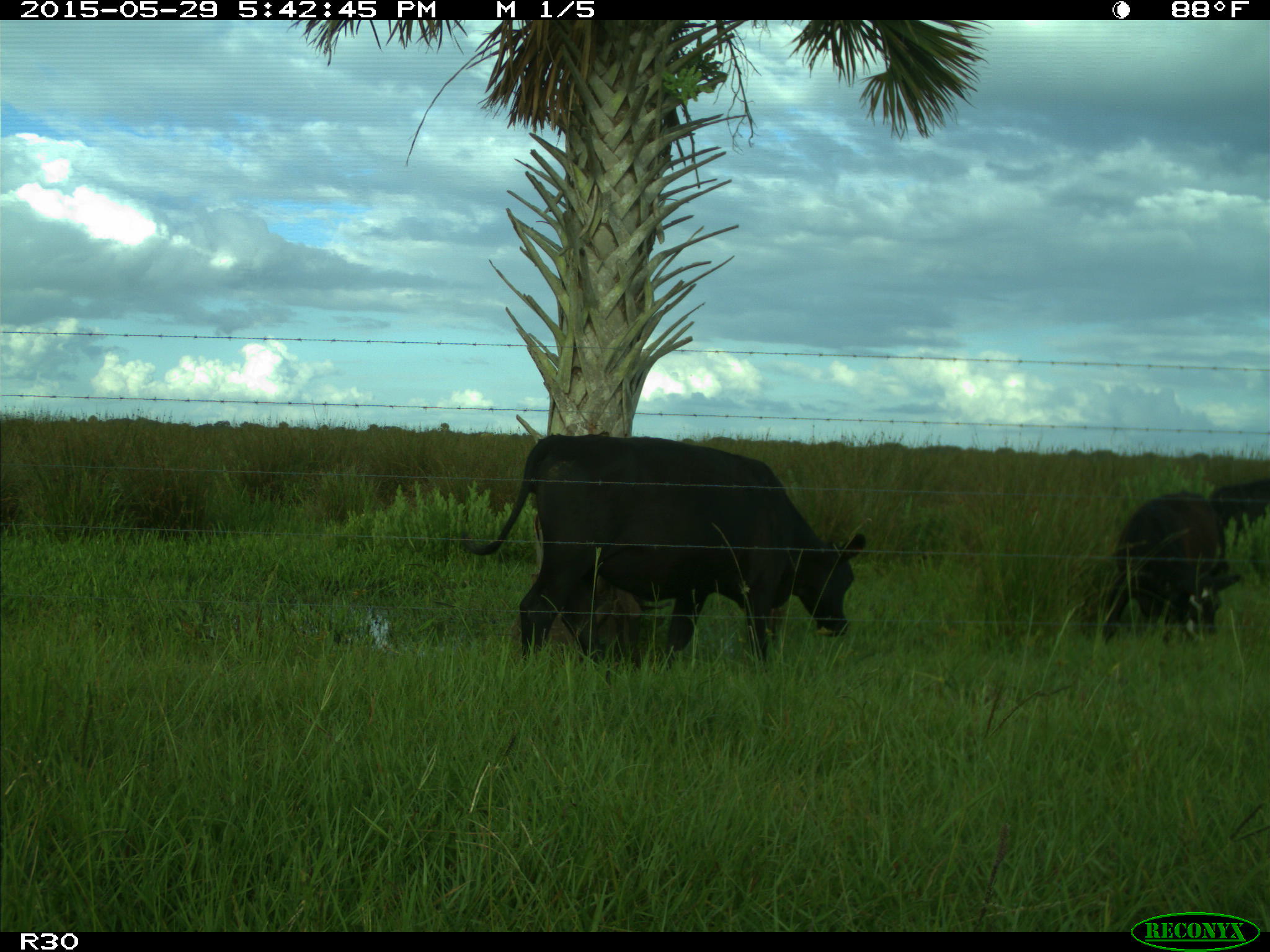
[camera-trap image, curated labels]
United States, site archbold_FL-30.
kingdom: Animalia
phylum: Chordata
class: Mammalia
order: Artiodactyla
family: Bovidae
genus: Bos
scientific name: Bos taurus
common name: domestic cow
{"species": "Bos taurus (domestic cow)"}